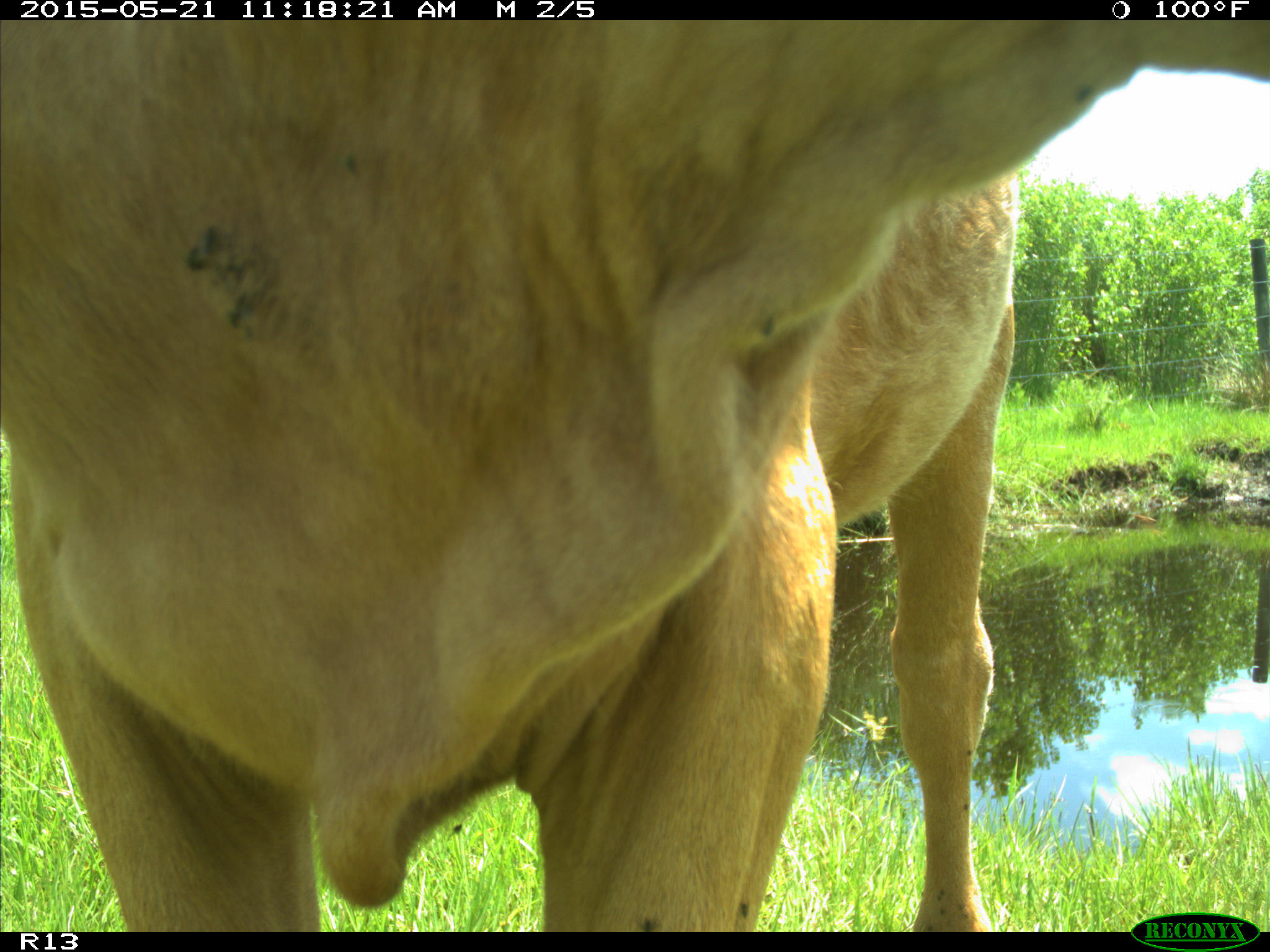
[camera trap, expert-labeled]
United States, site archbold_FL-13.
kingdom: Animalia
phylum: Chordata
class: Mammalia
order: Artiodactyla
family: Bovidae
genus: Bos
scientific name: Bos taurus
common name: domestic cow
Bos taurus (domestic cow).